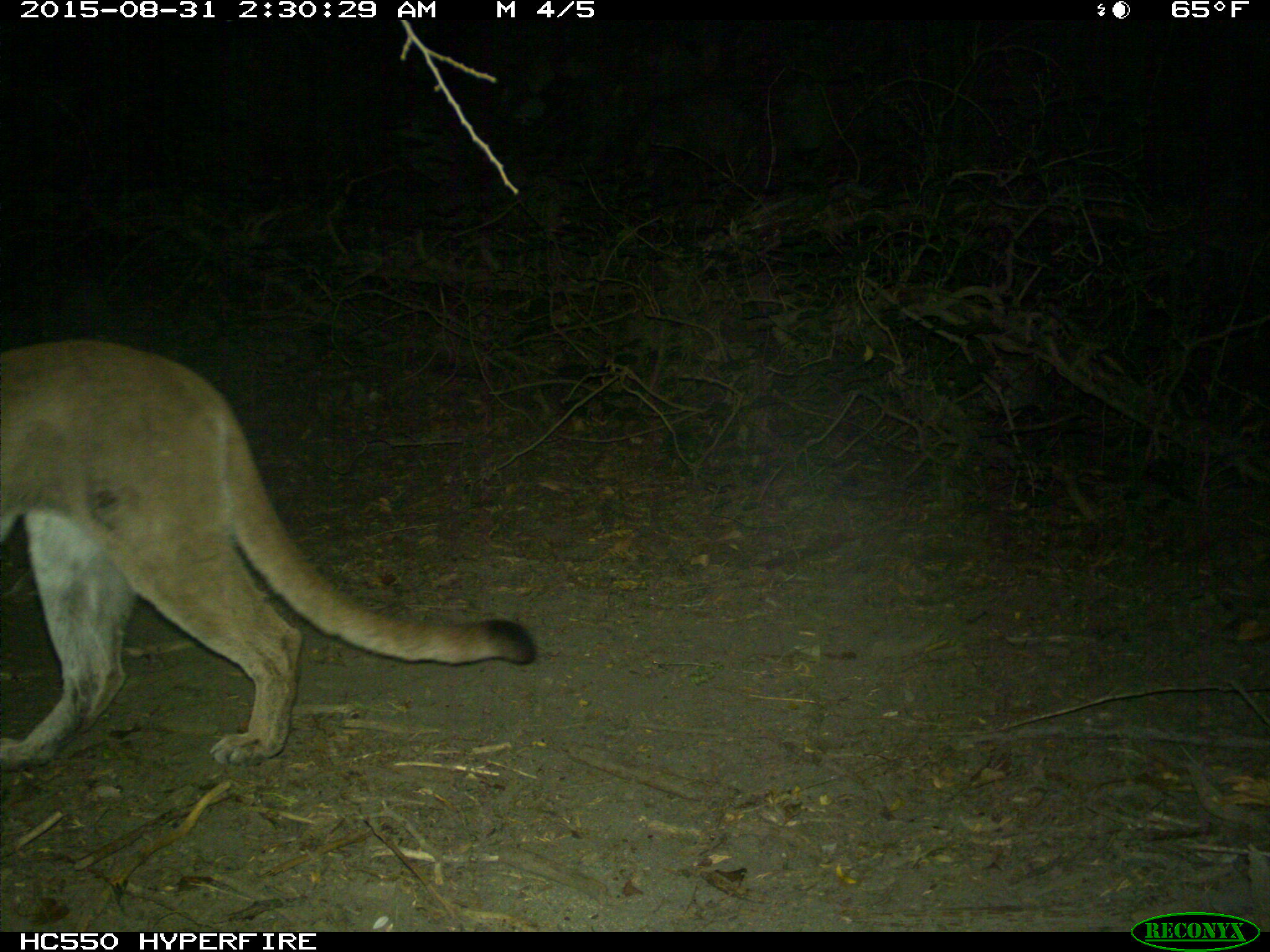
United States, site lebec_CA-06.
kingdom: Animalia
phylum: Chordata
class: Mammalia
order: Carnivora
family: Felidae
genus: Puma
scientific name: Puma concolor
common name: mountain lion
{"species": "Puma concolor (mountain lion)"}